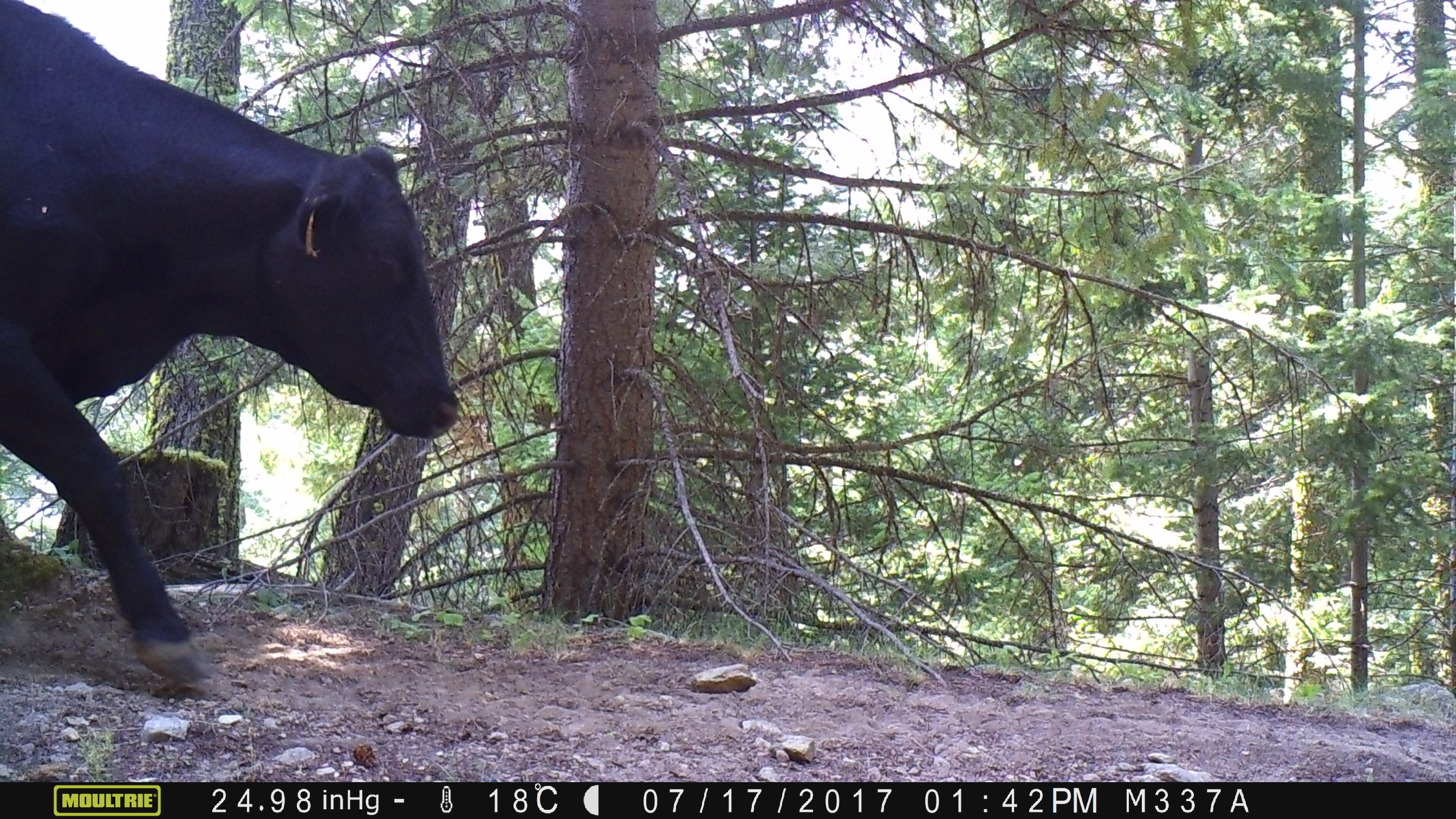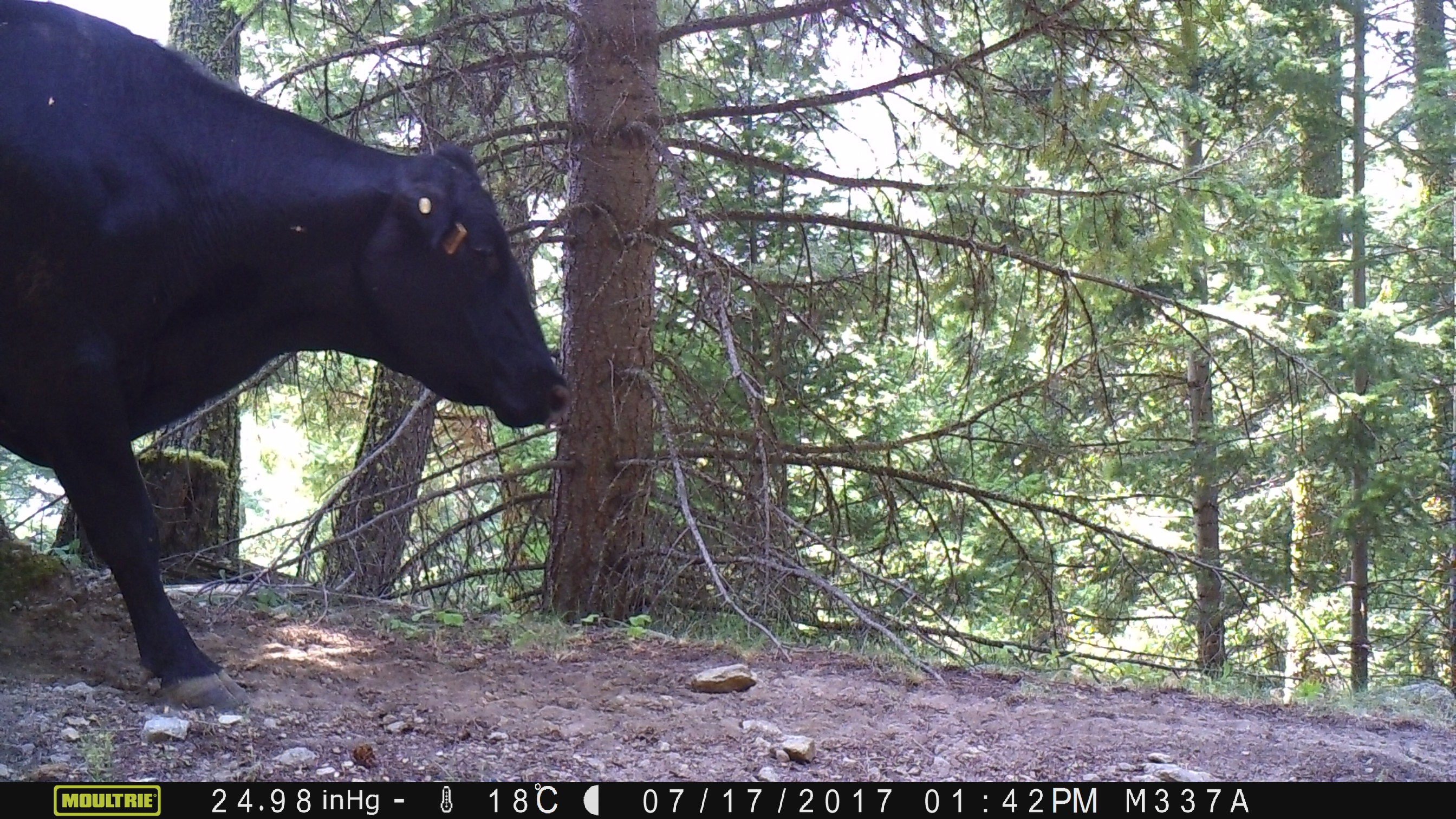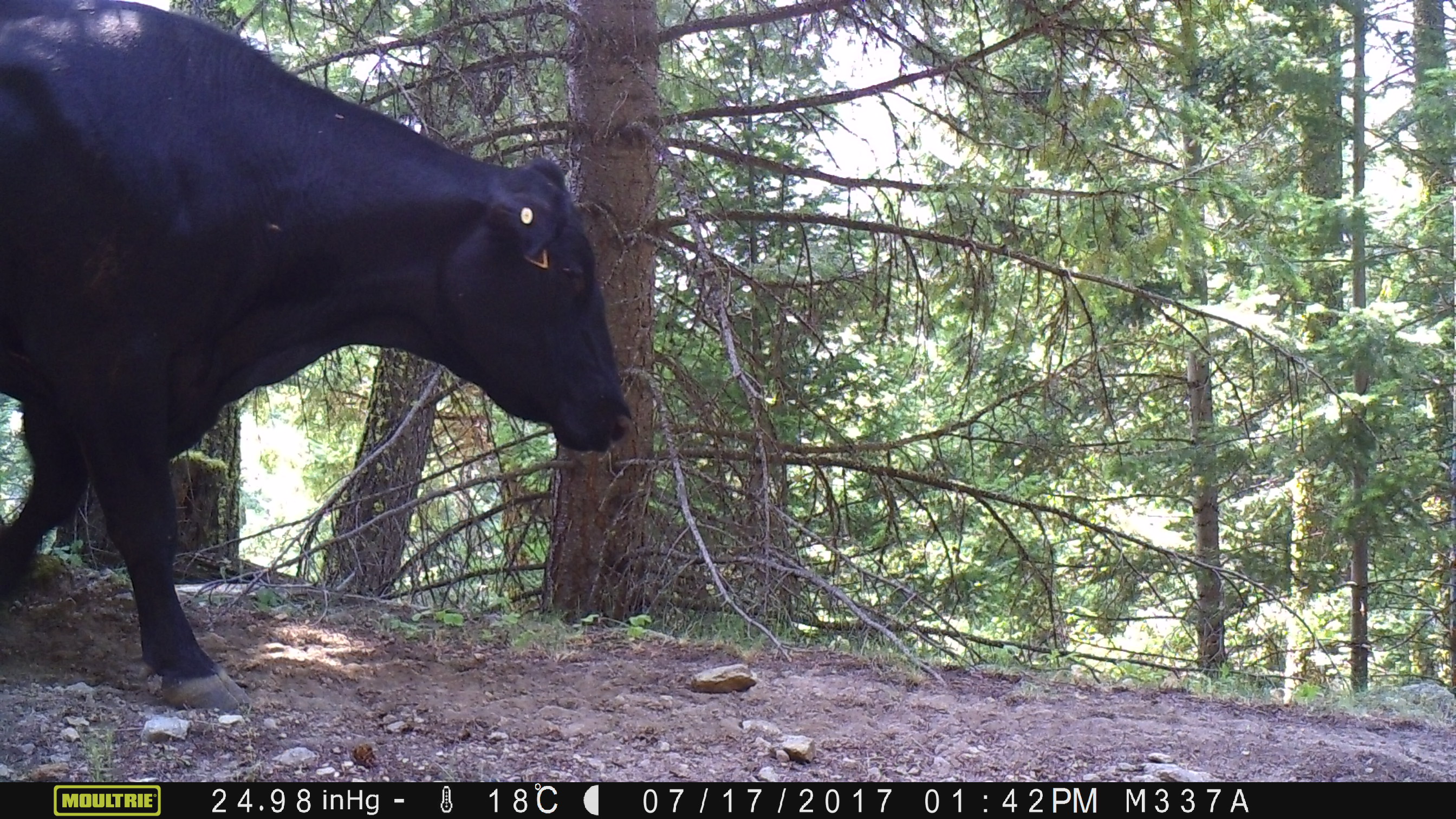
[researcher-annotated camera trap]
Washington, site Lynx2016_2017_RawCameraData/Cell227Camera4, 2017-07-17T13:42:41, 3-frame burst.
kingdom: Animalia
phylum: Chordata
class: Mammalia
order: Artiodactyla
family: Bovidae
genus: Bos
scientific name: Bos taurus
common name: domestic cattle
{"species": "domestic cattle (Bos taurus)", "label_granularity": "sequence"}